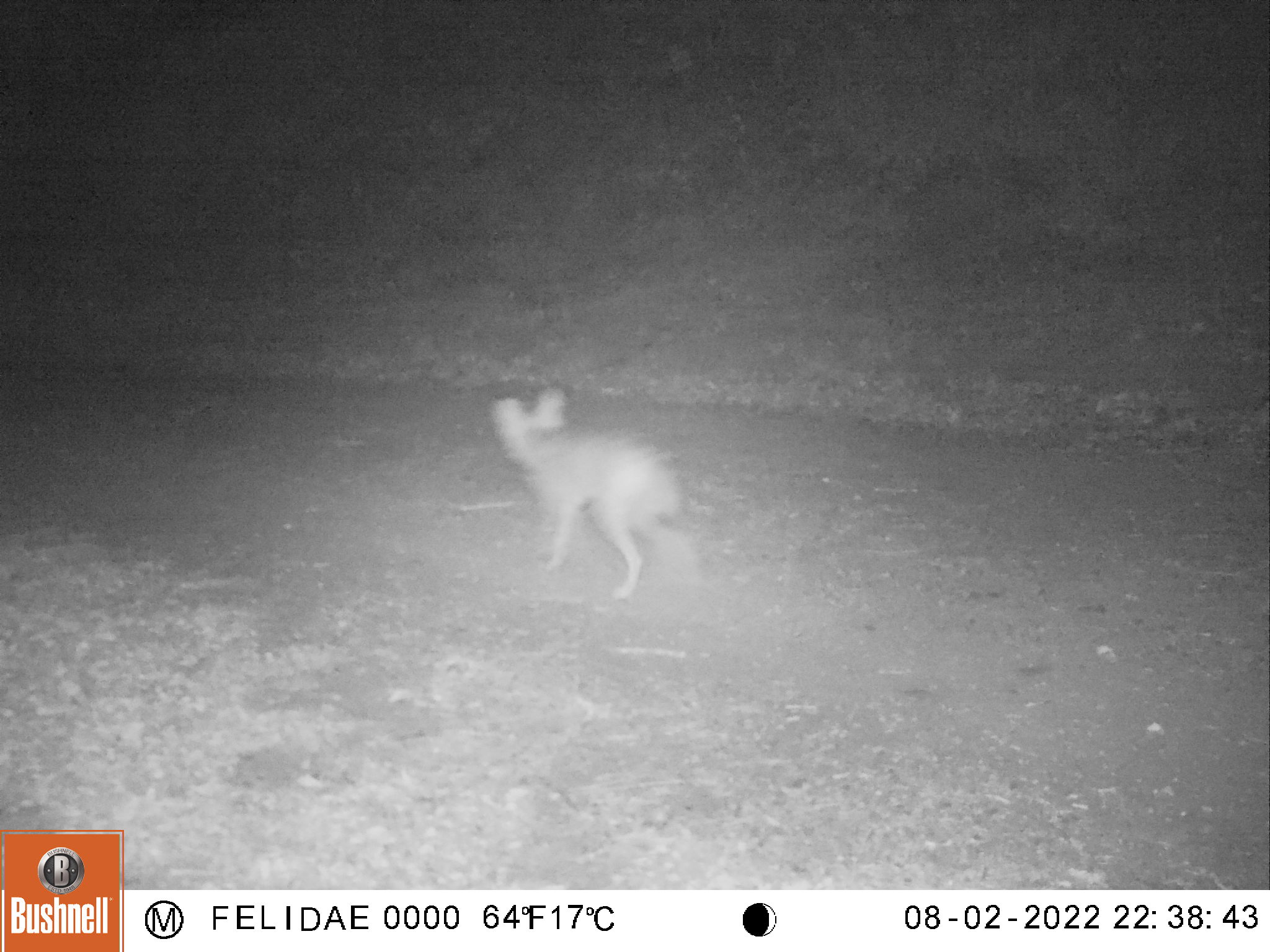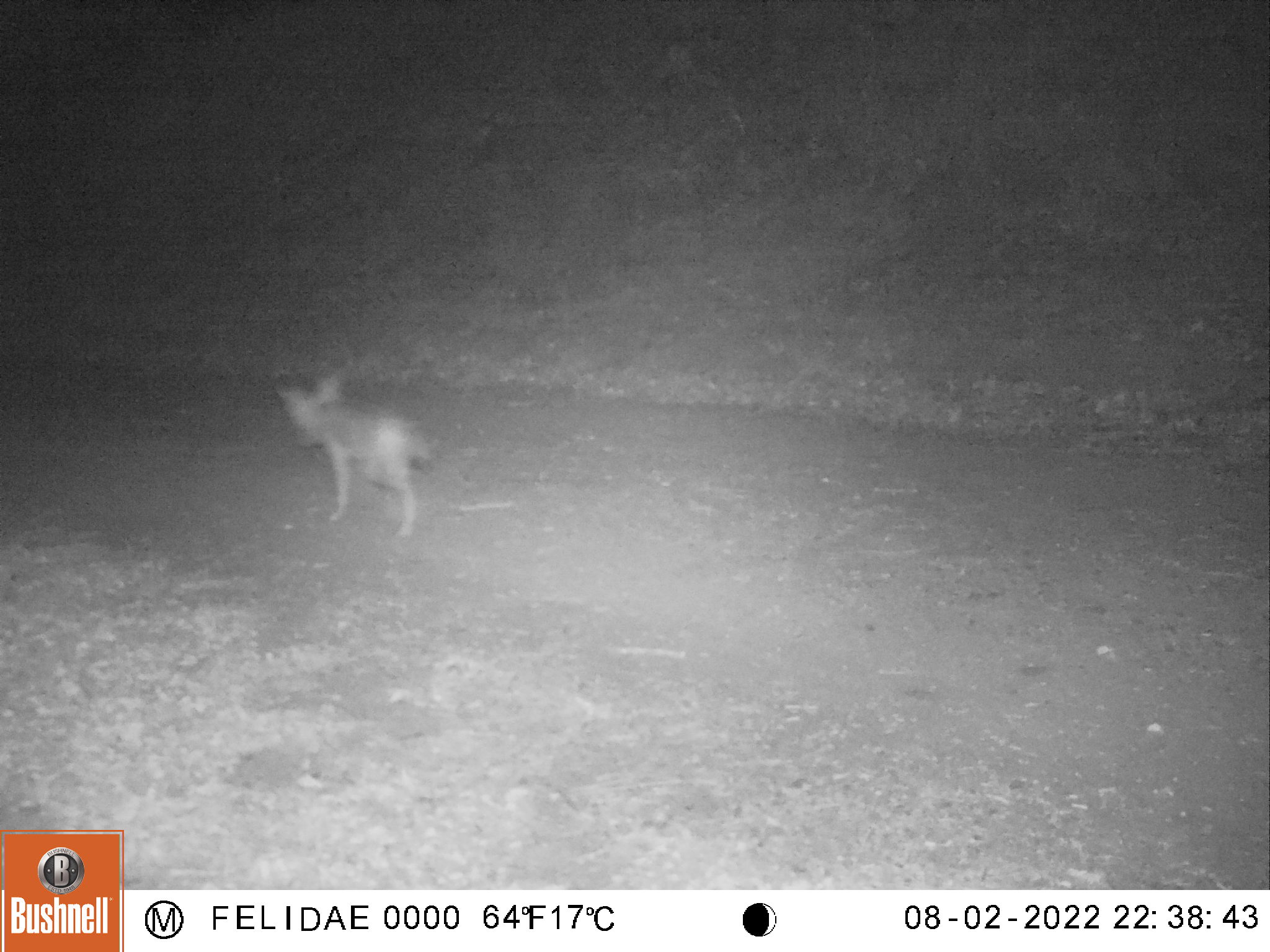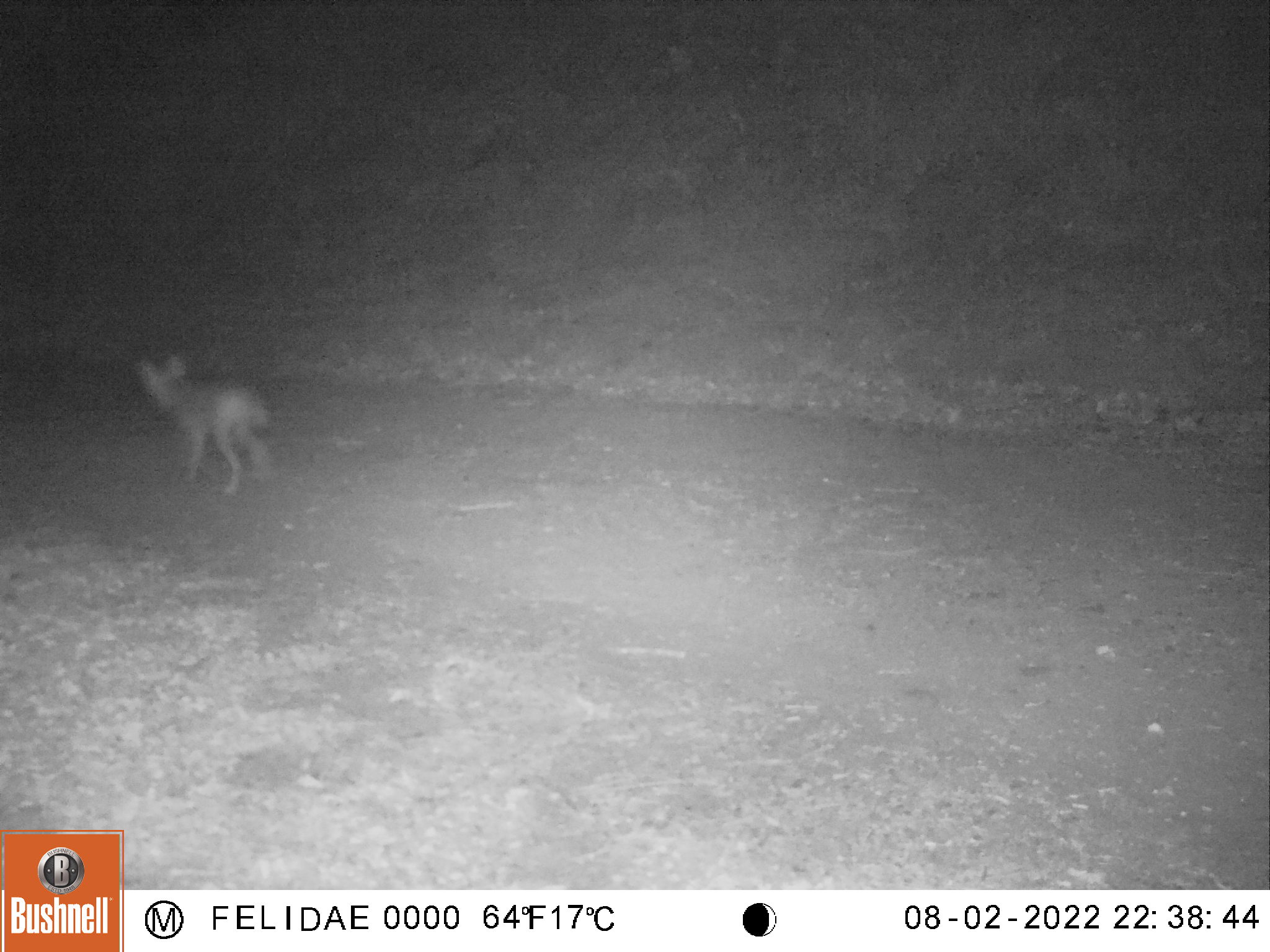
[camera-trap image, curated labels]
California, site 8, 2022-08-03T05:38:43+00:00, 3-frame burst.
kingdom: Animalia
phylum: Chordata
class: Mammalia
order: Carnivora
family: Canidae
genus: Canis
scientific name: Canis latrans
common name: coyote